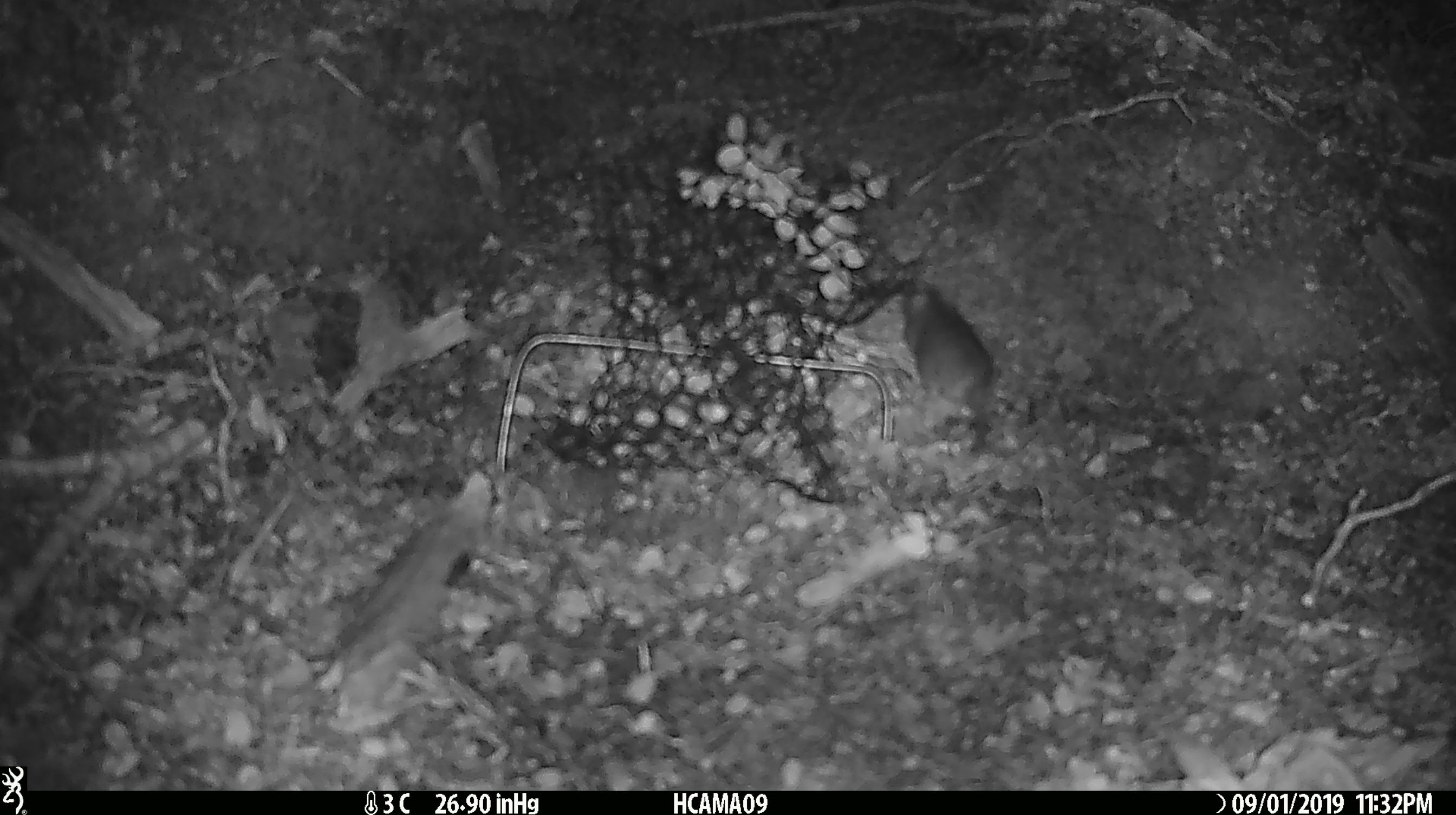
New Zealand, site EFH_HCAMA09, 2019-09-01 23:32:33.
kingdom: Animalia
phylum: Chordata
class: Mammalia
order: Rodentia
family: Muridae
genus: Mus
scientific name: Mus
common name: mouse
Mouse (Mus).